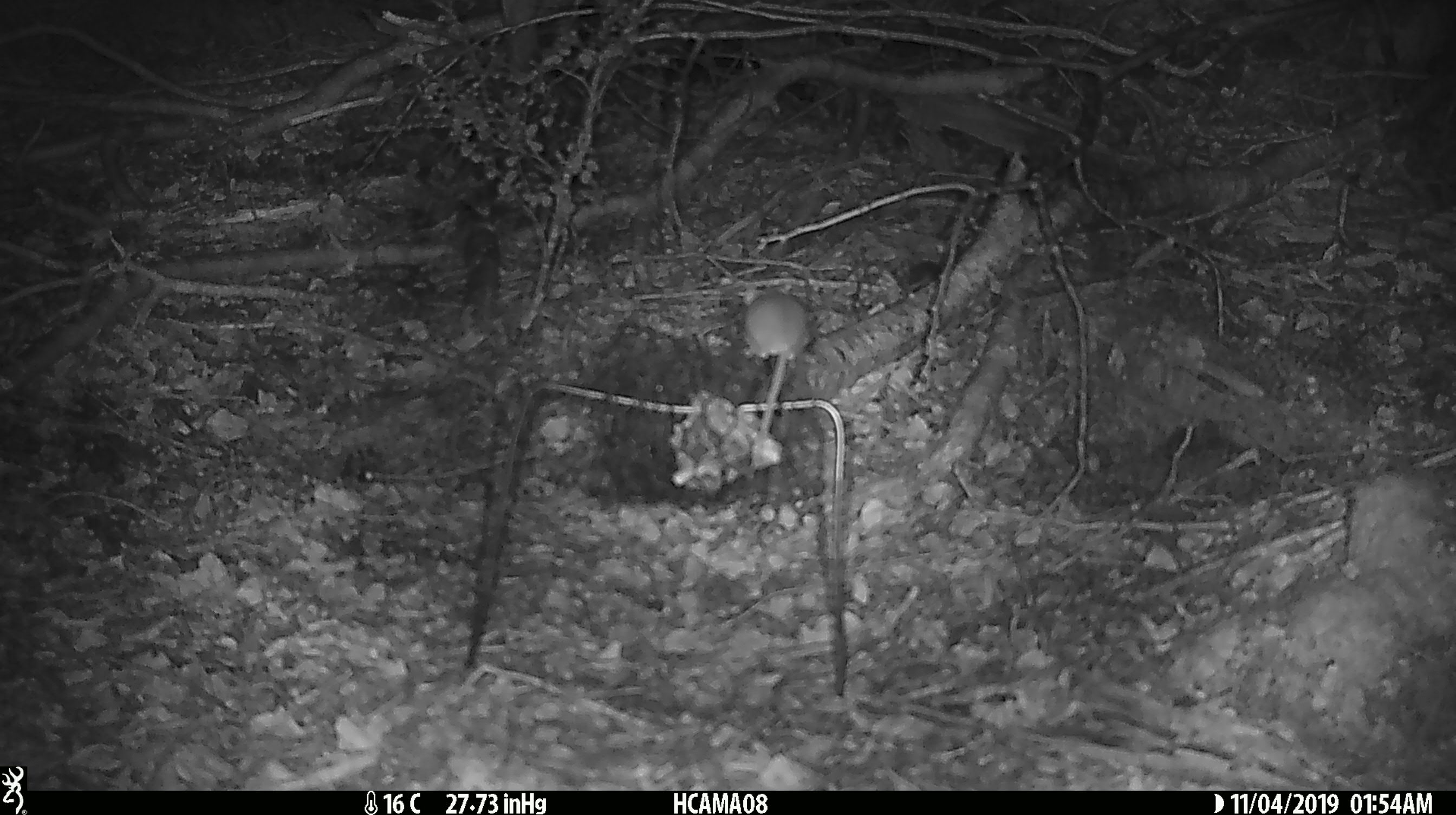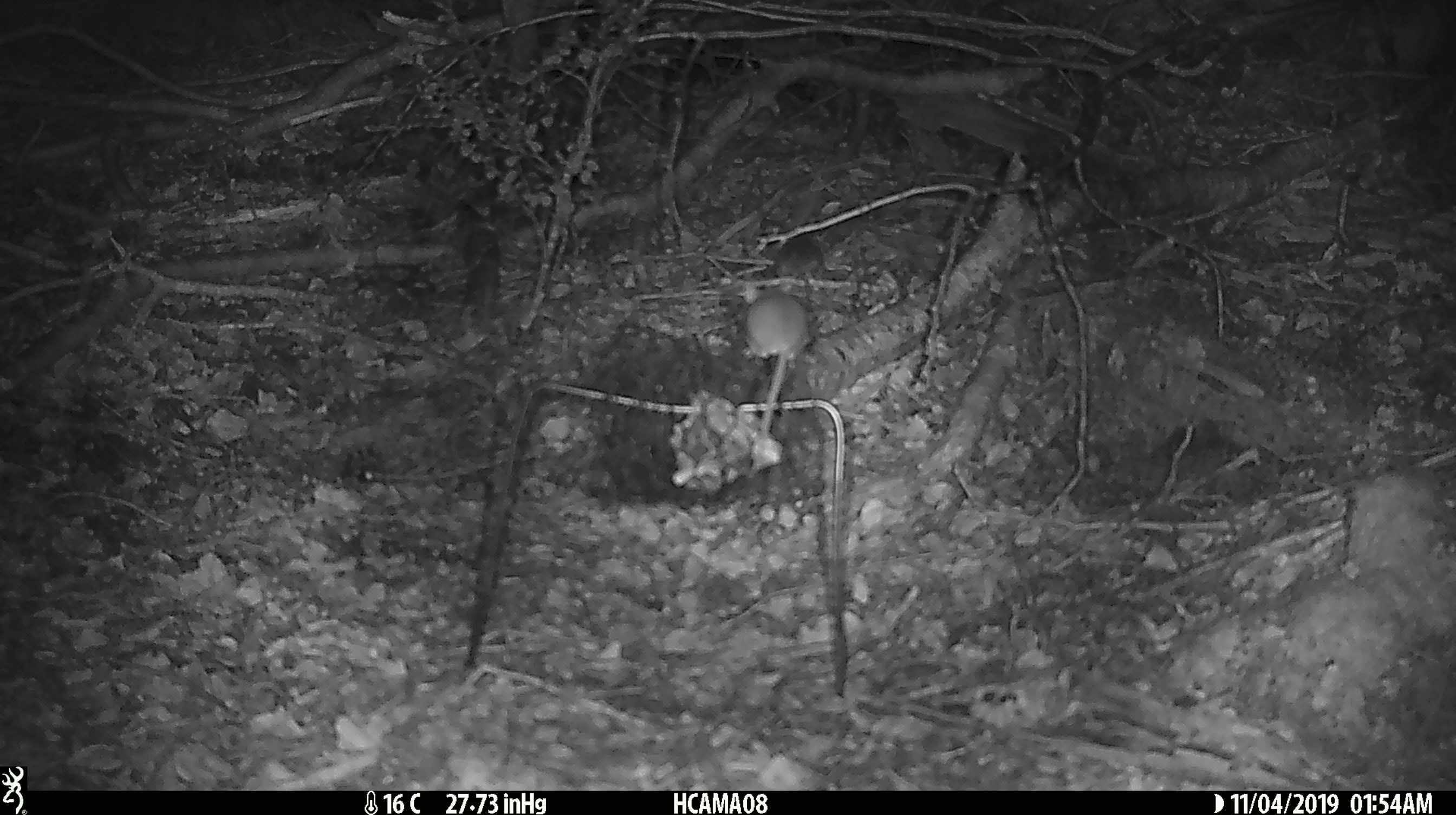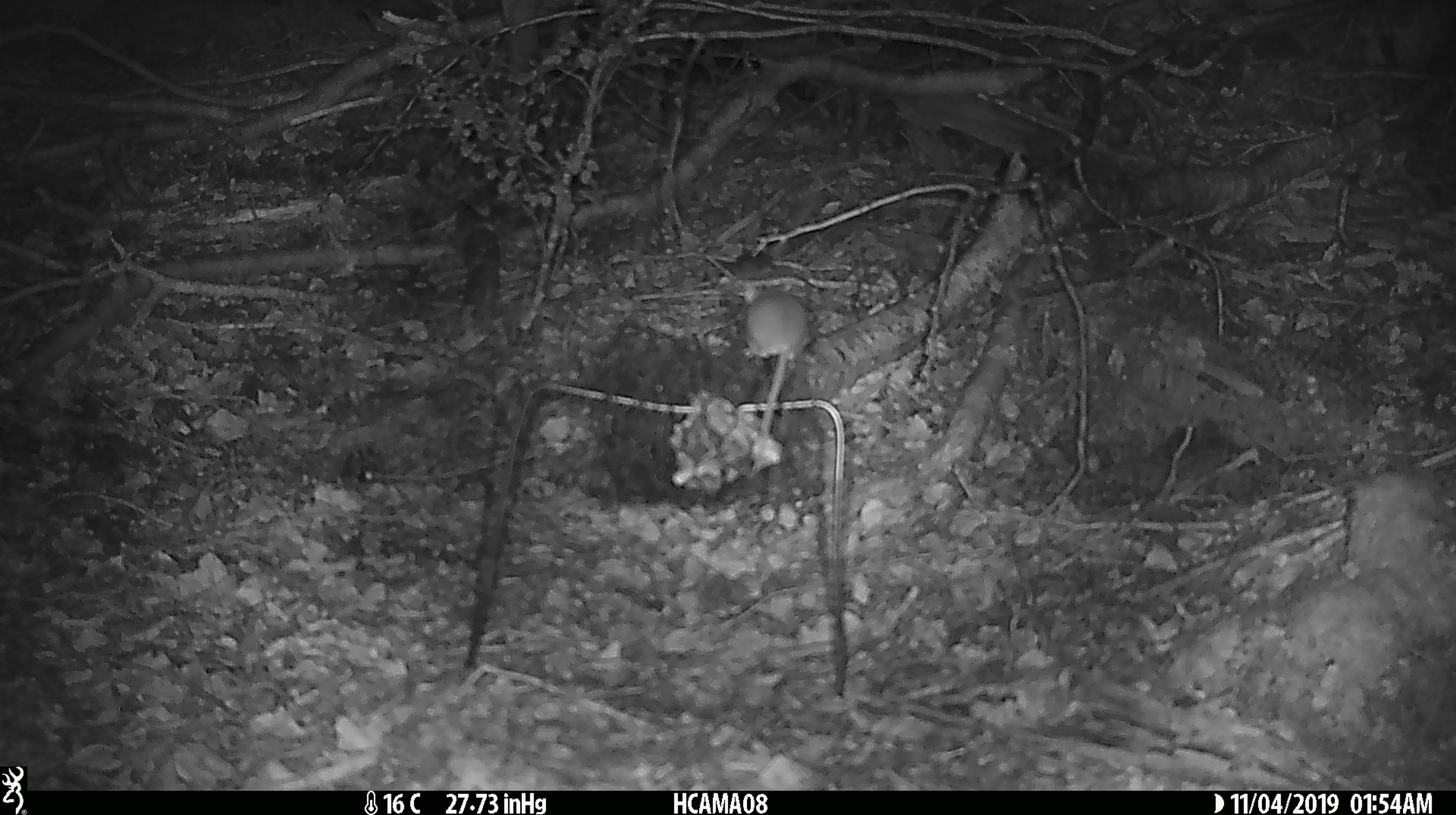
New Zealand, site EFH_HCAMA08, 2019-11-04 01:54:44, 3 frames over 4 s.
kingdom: Animalia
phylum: Chordata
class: Mammalia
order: Rodentia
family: Muridae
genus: Mus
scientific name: Mus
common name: mouse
Mouse (Mus).